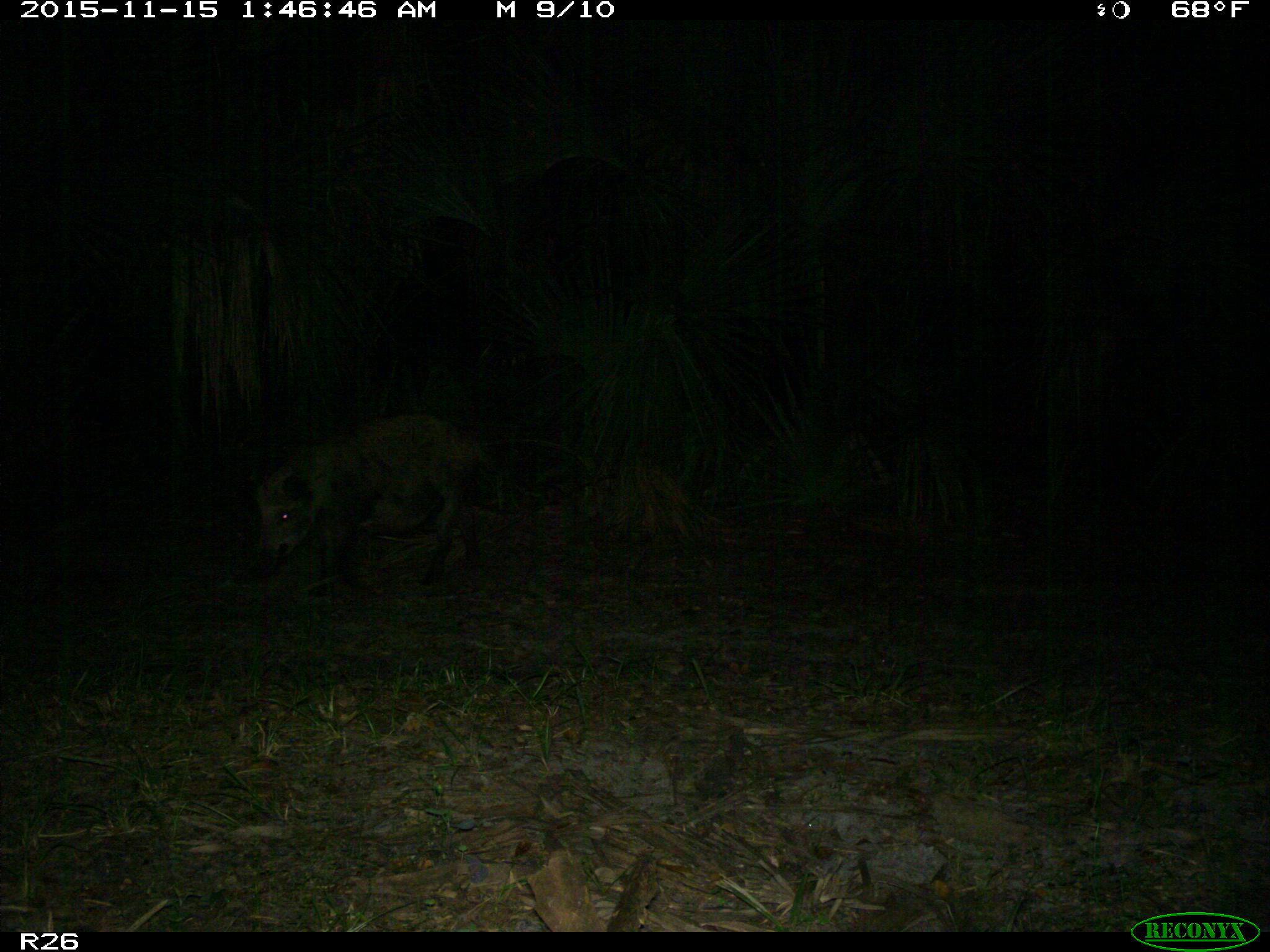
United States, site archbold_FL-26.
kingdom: Animalia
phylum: Chordata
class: Mammalia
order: Artiodactyla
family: Suidae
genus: Sus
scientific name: Sus scrofa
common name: wild boar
Sus scrofa (wild boar).